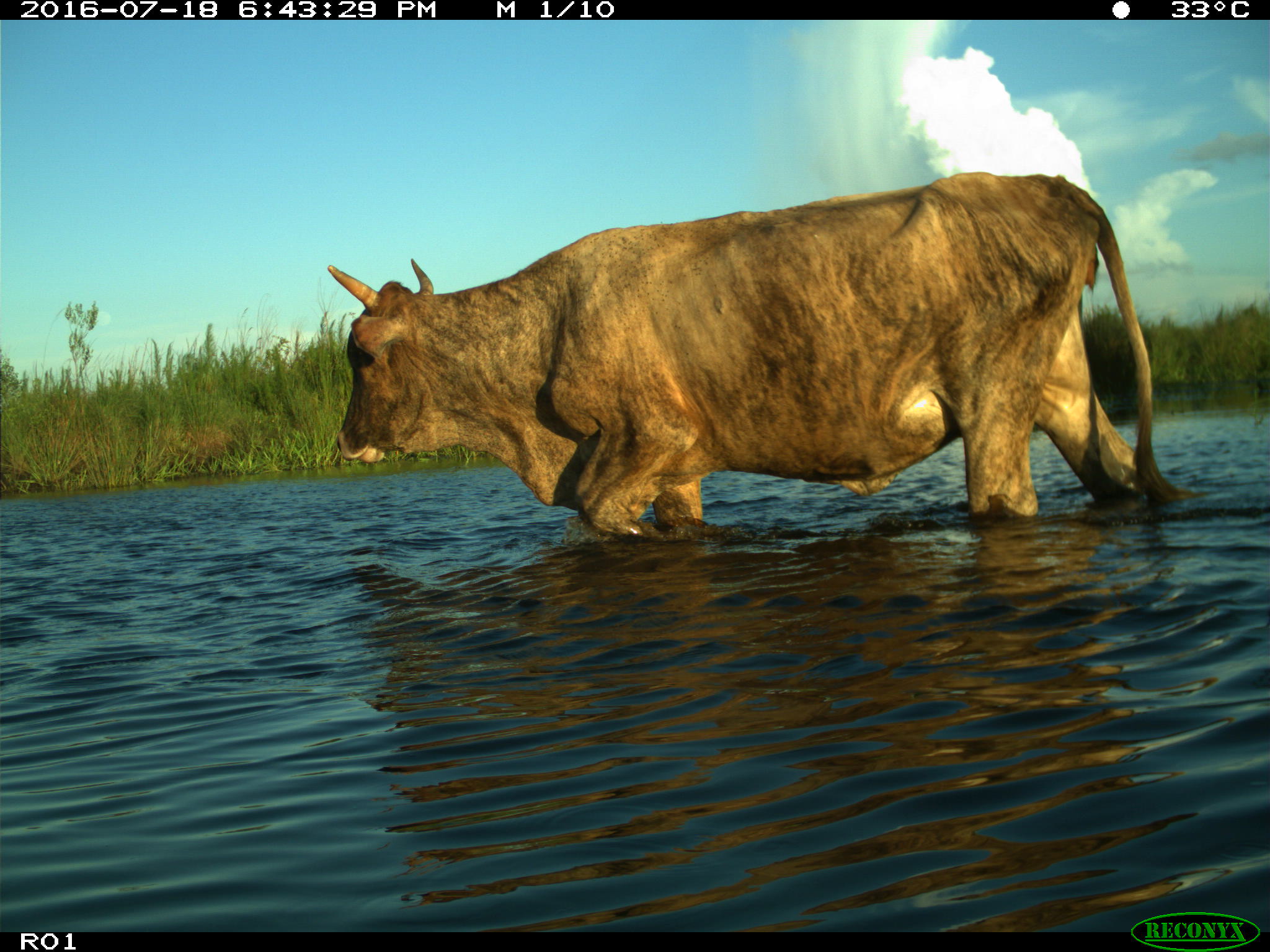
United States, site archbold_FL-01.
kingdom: Animalia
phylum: Chordata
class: Mammalia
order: Artiodactyla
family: Bovidae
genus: Bos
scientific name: Bos taurus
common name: domestic cow